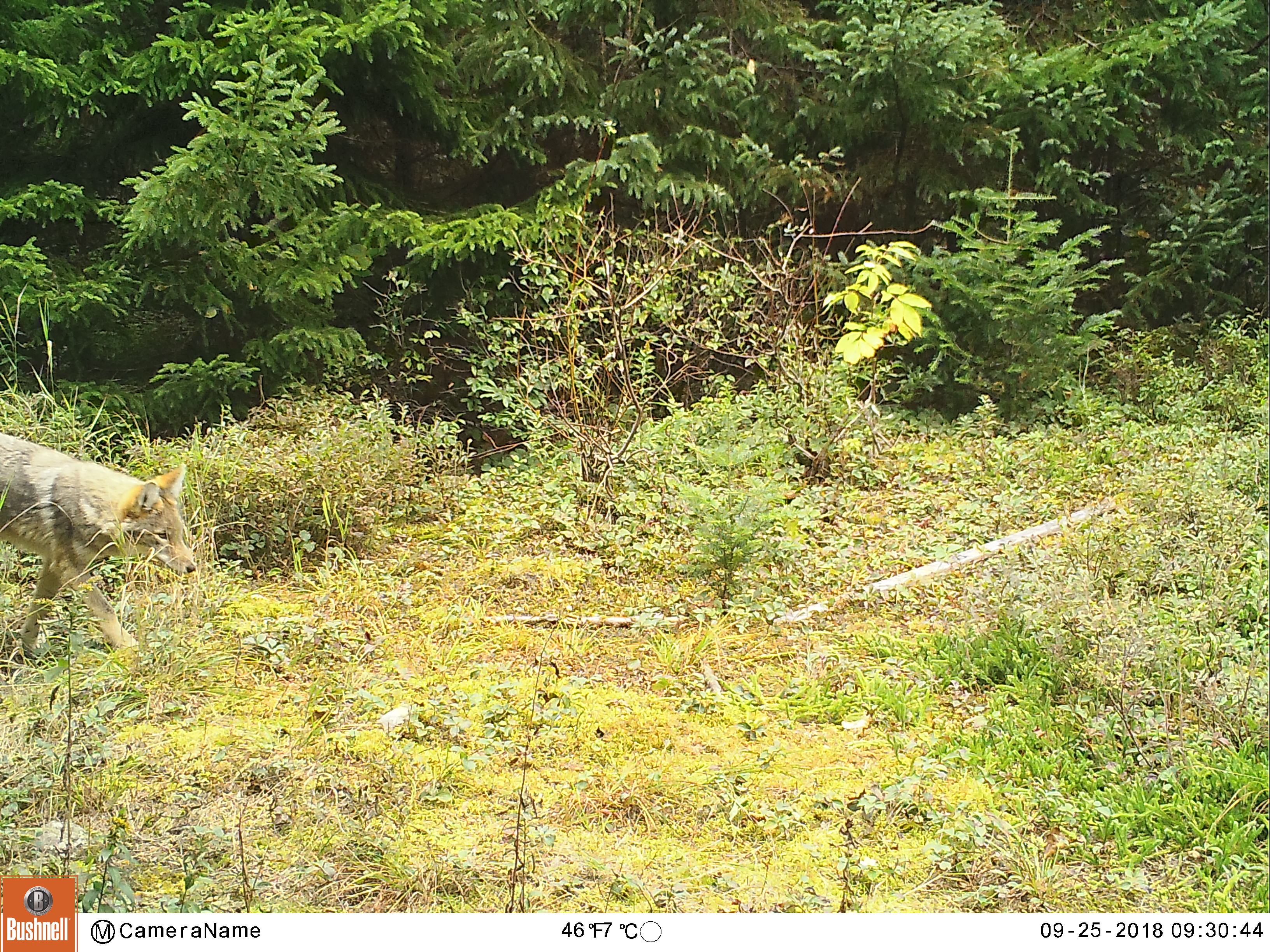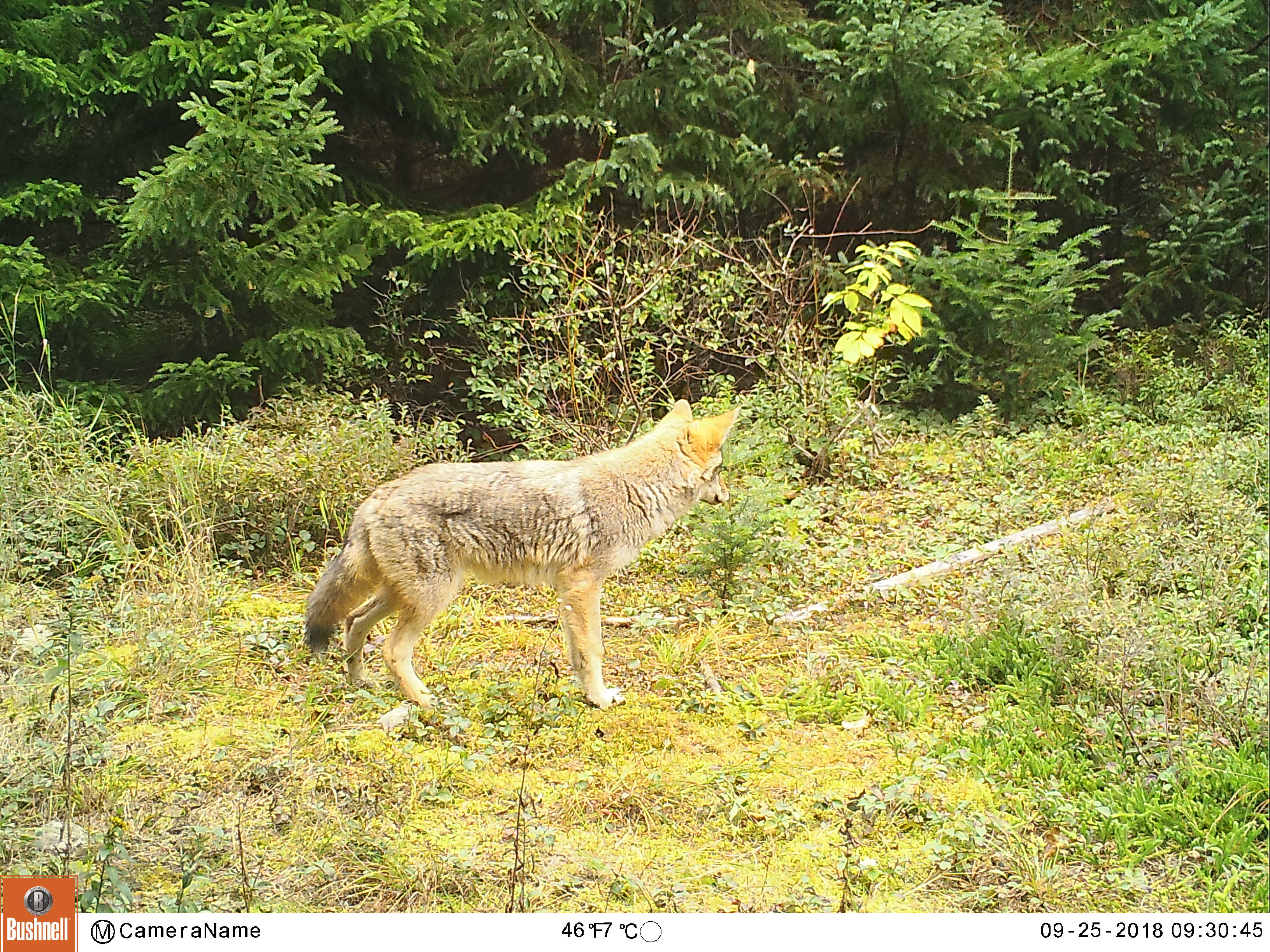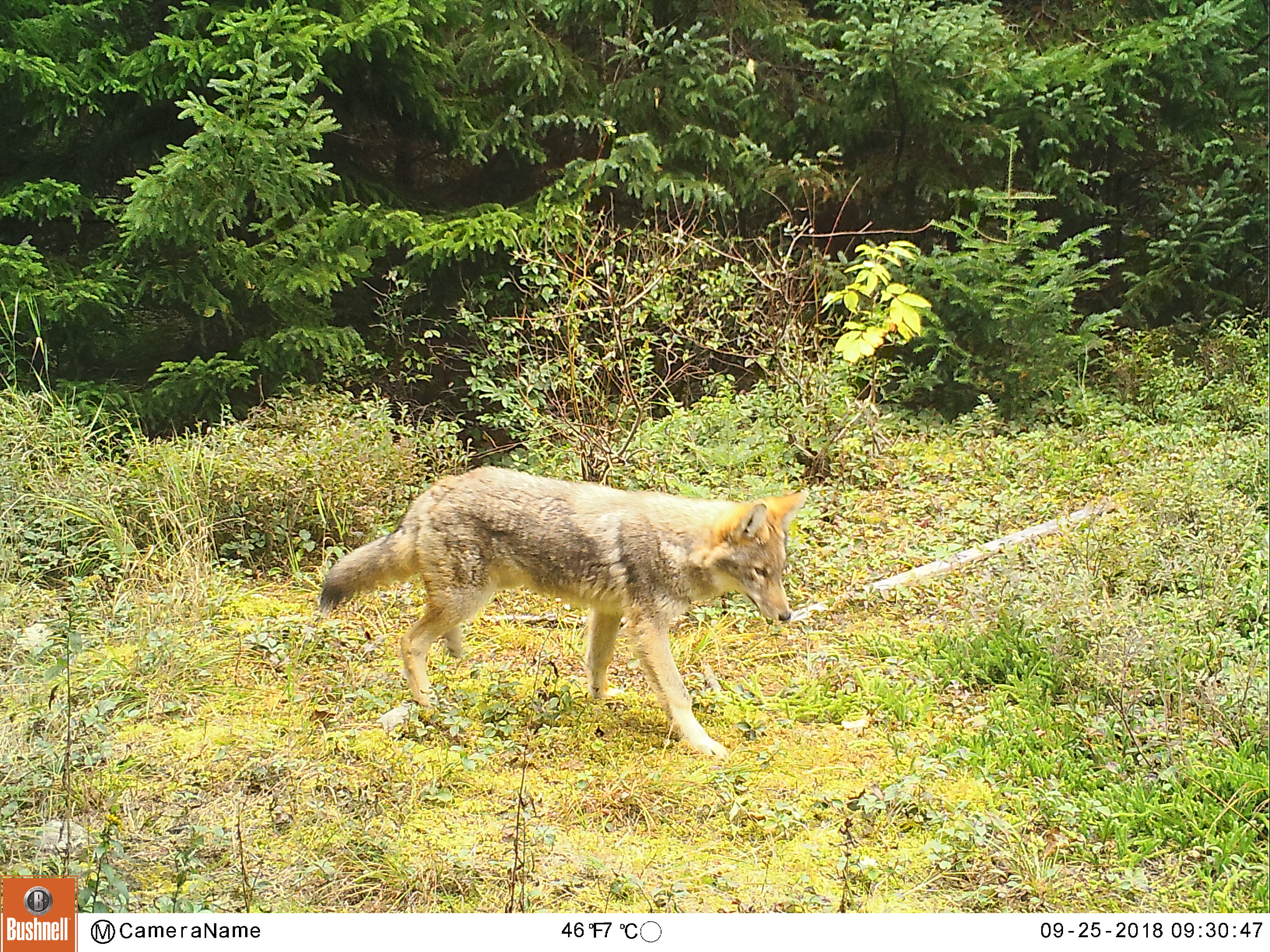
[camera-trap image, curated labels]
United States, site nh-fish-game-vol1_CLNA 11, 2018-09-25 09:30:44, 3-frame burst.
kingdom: Animalia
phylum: Chordata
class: Mammalia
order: Carnivora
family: Canidae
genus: Canis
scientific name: Canis latrans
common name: coyote